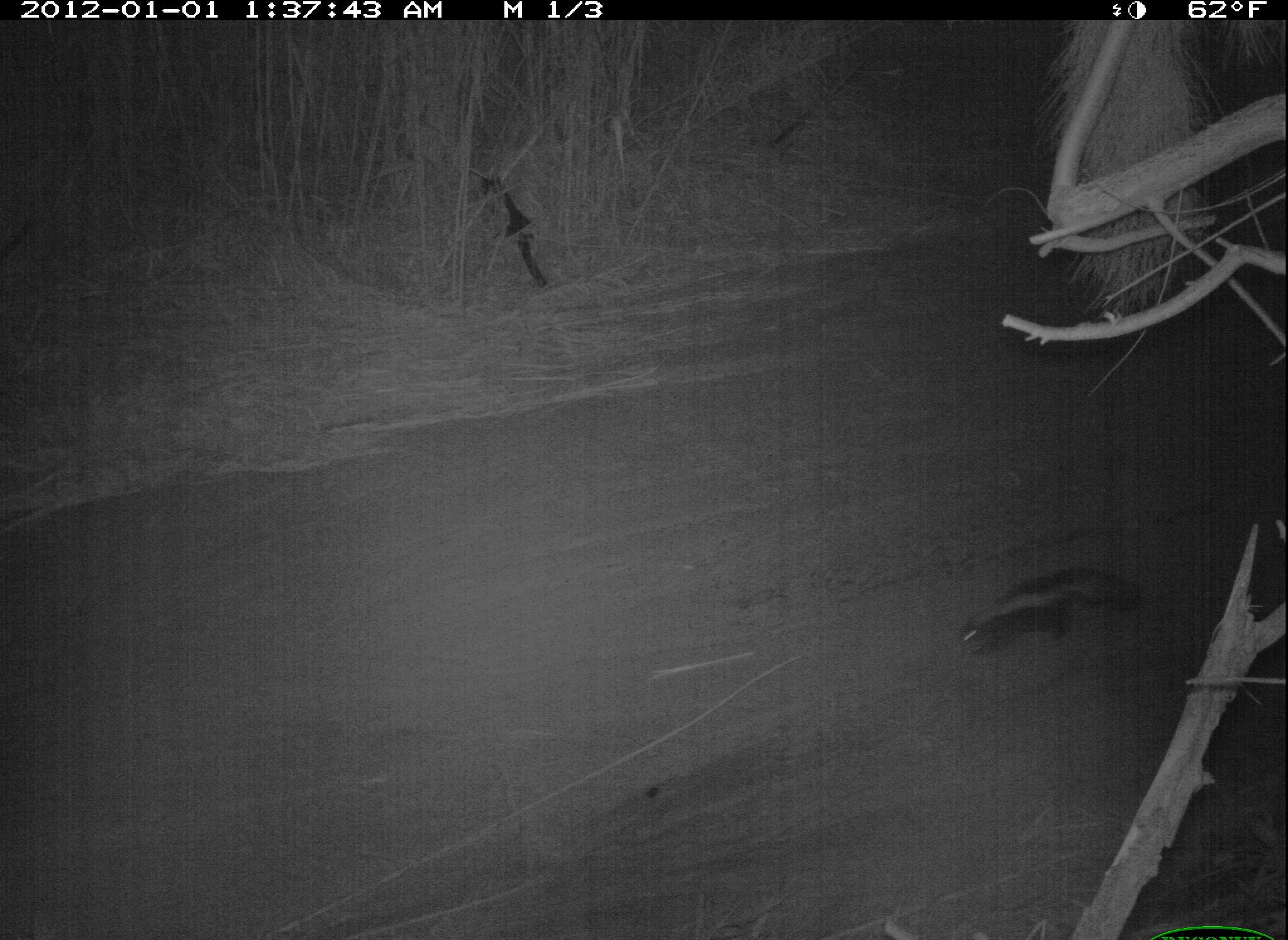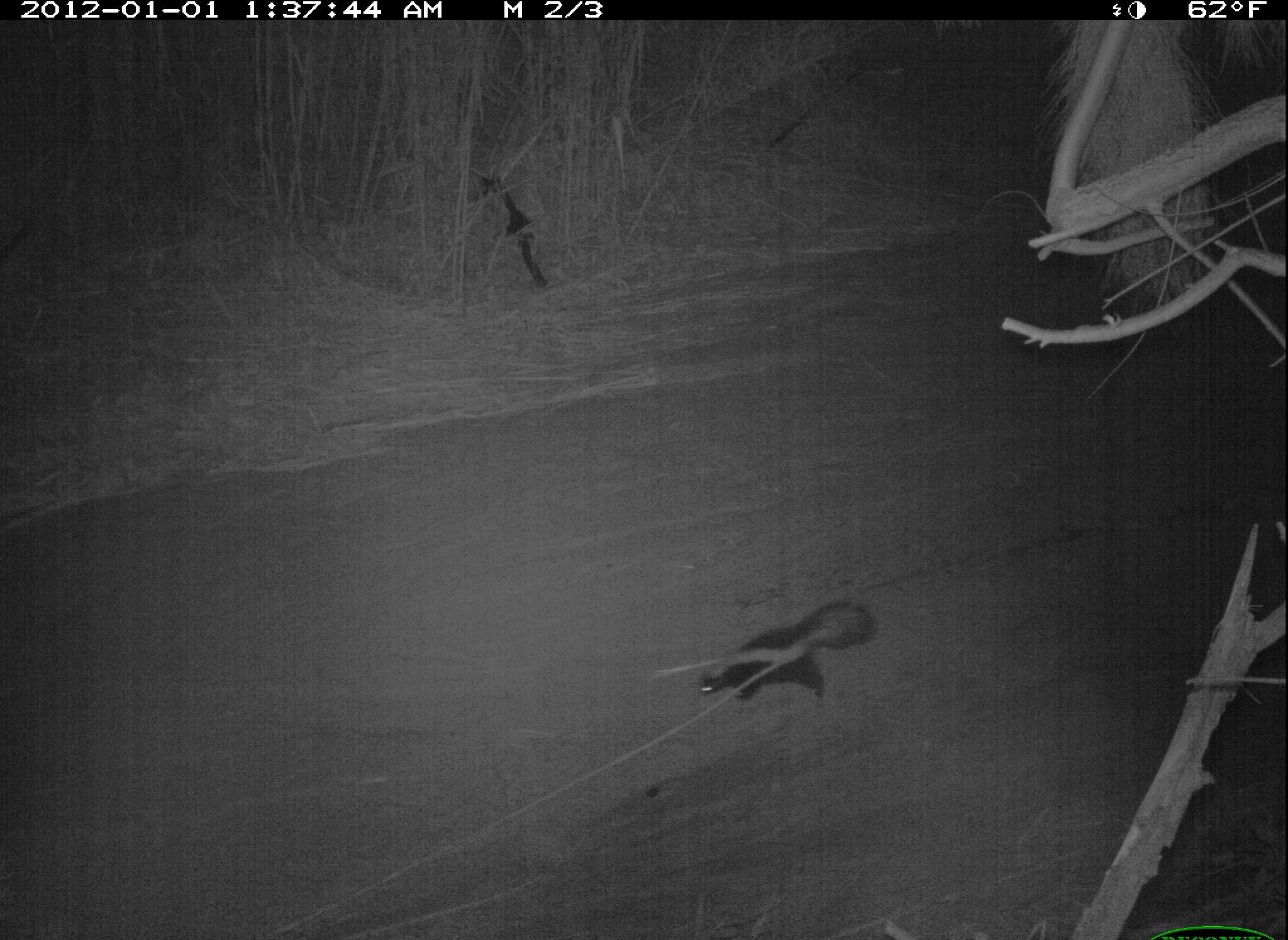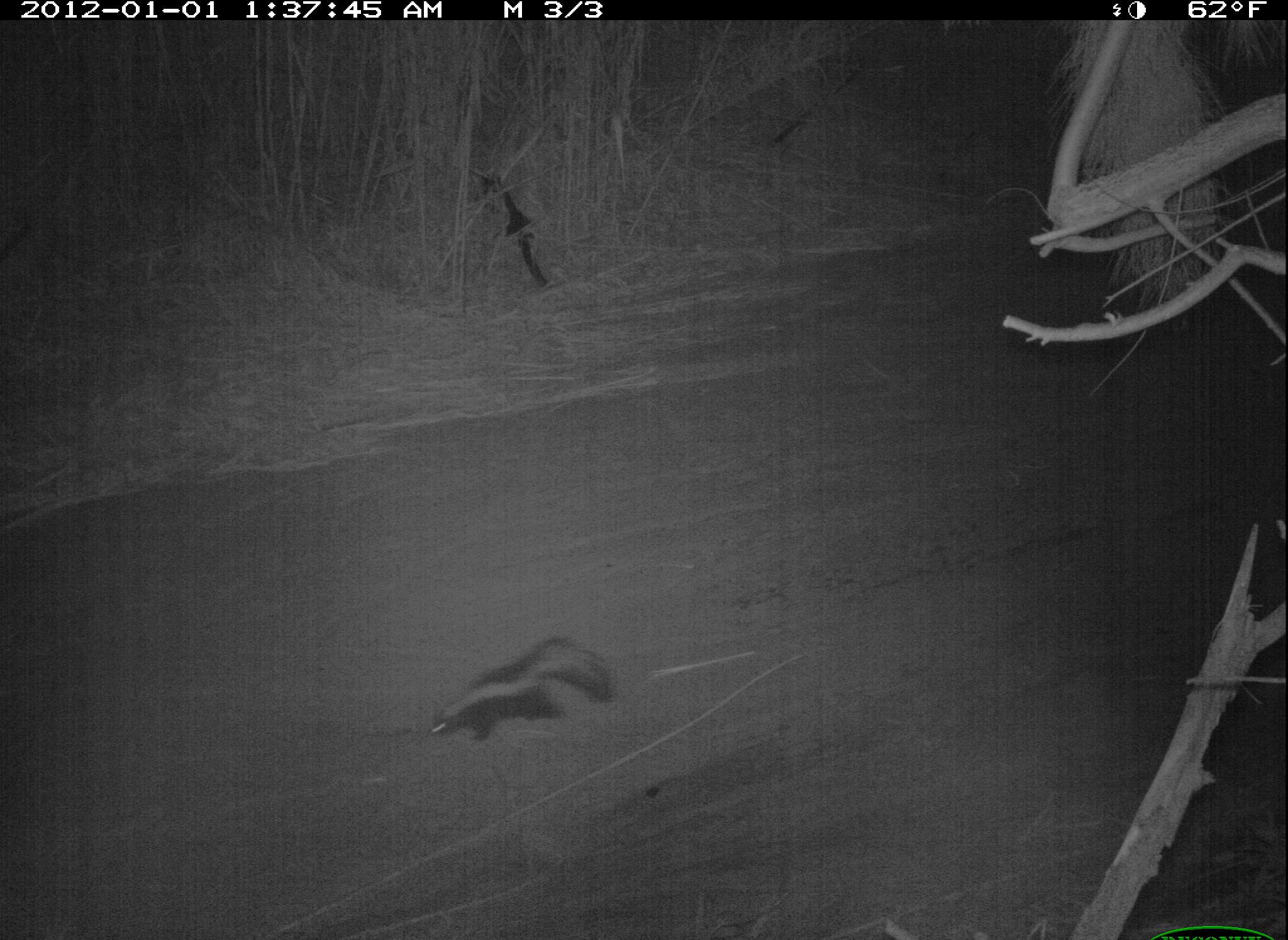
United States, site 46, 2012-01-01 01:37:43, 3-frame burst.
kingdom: Animalia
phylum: Chordata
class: Mammalia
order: Carnivora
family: Mephitidae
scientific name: Mephitidae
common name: skunk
Skunk (Mephitidae).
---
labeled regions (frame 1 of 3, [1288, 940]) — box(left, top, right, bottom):
skunk: box(927, 533, 1146, 675)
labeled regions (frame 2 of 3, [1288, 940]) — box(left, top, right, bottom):
skunk: box(692, 591, 882, 717)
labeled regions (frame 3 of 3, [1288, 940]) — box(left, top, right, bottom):
skunk: box(417, 625, 626, 760)